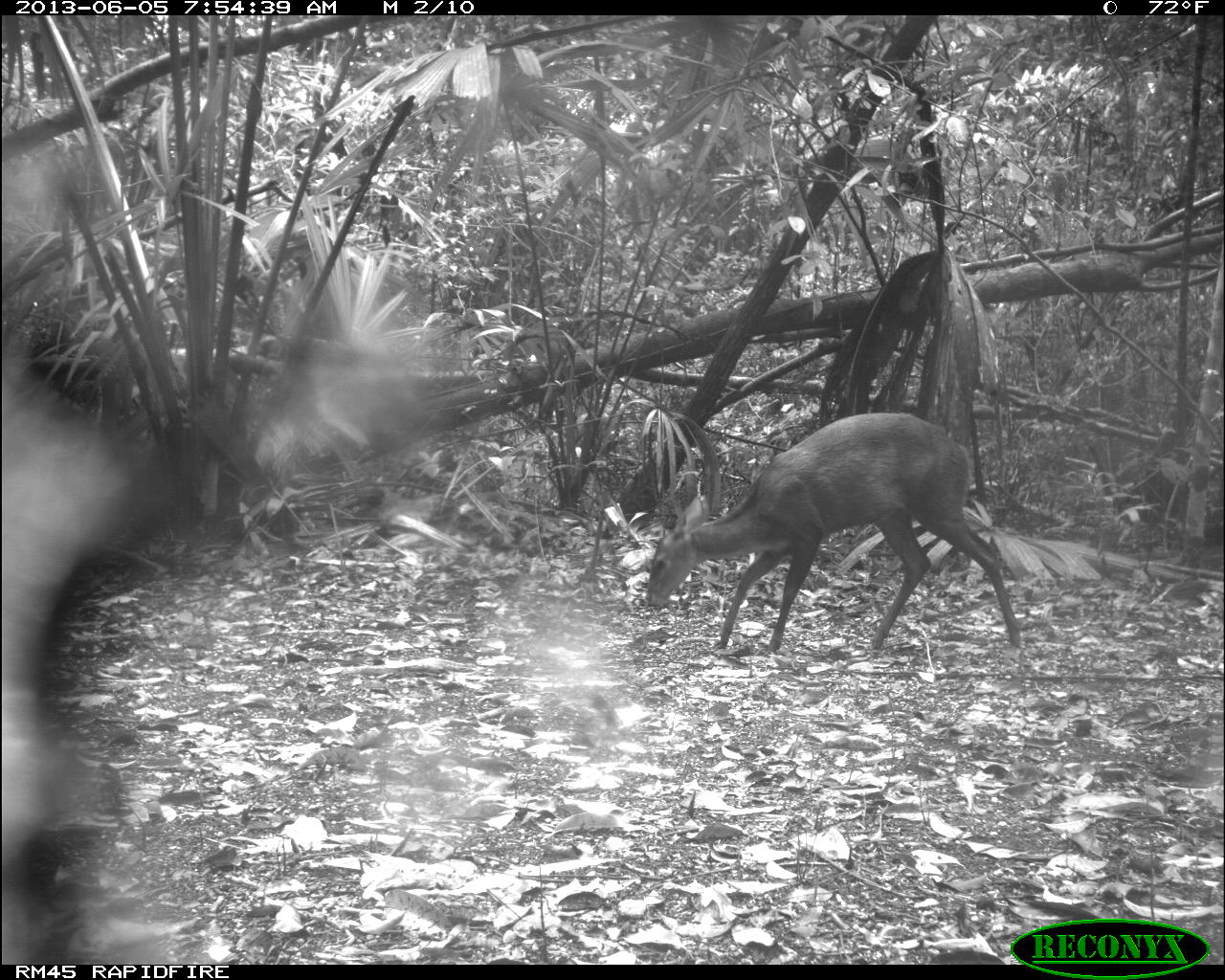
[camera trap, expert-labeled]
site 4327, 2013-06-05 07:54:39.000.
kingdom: Animalia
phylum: Chordata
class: Mammalia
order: Artiodactyla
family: Cervidae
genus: Mazama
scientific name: Mazama temama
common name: central american red brocket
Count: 1.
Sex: female.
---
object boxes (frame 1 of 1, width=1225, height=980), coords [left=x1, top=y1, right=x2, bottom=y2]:
mazama temama: [left=646, top=412, right=1020, bottom=652]